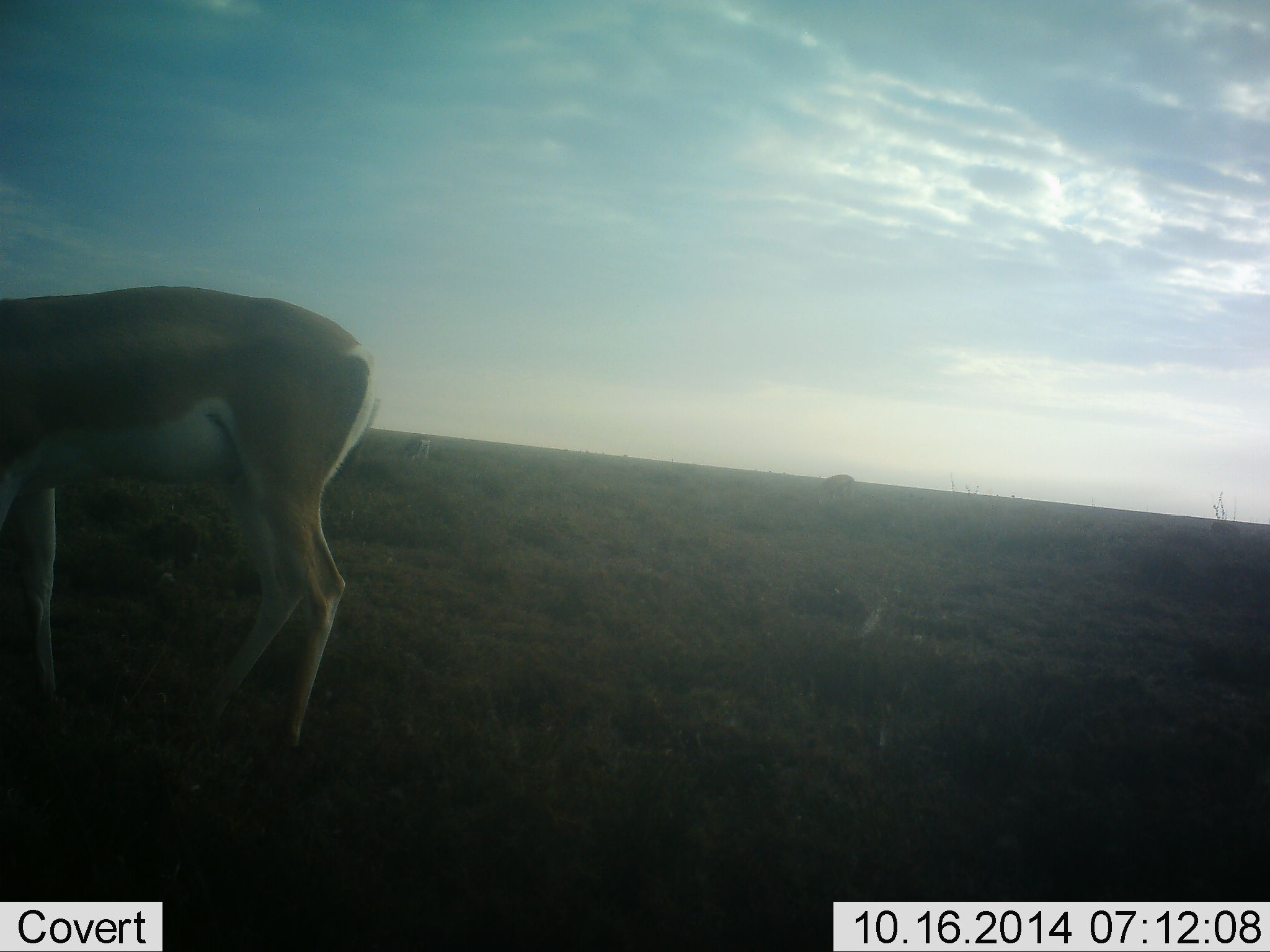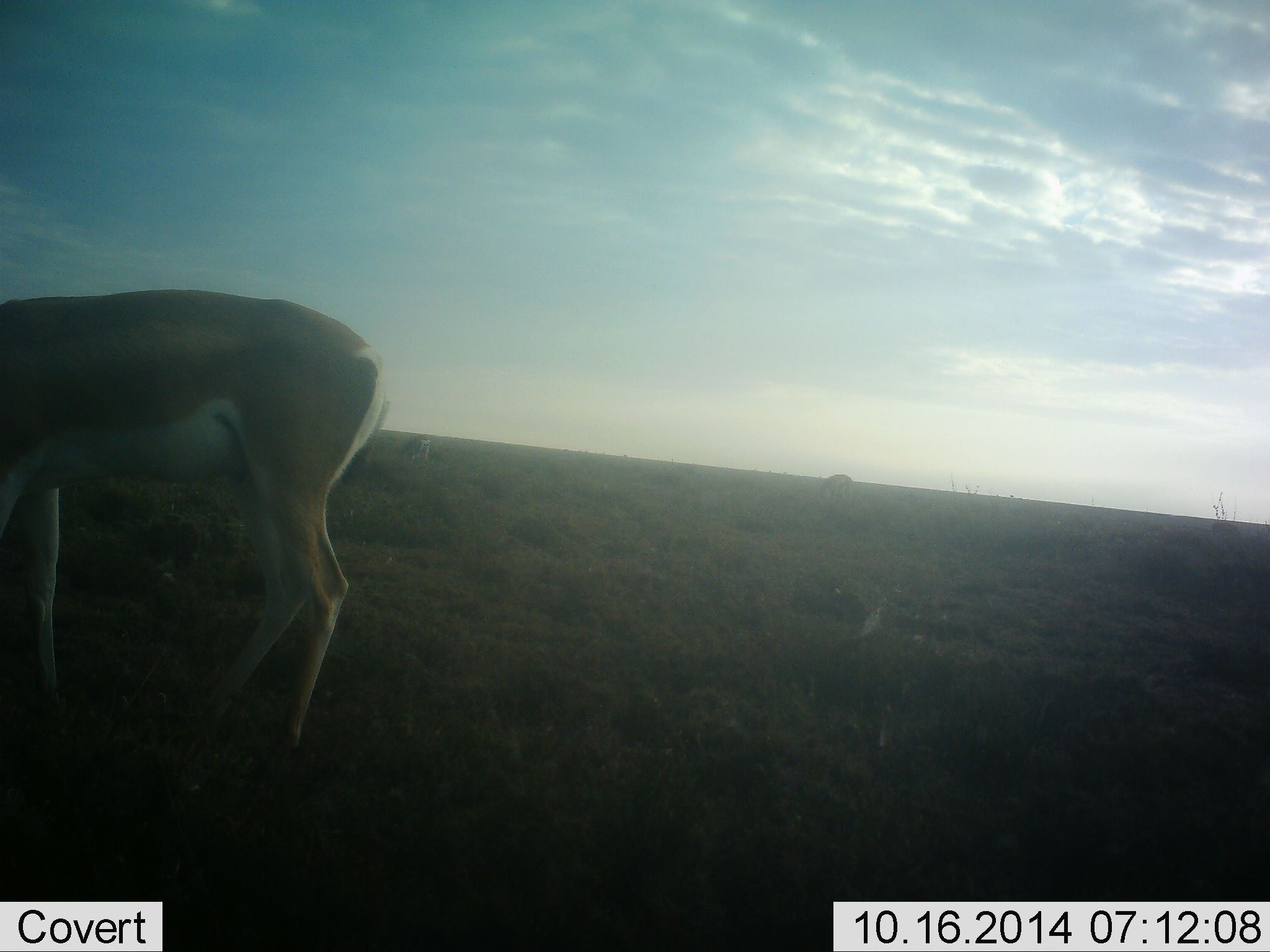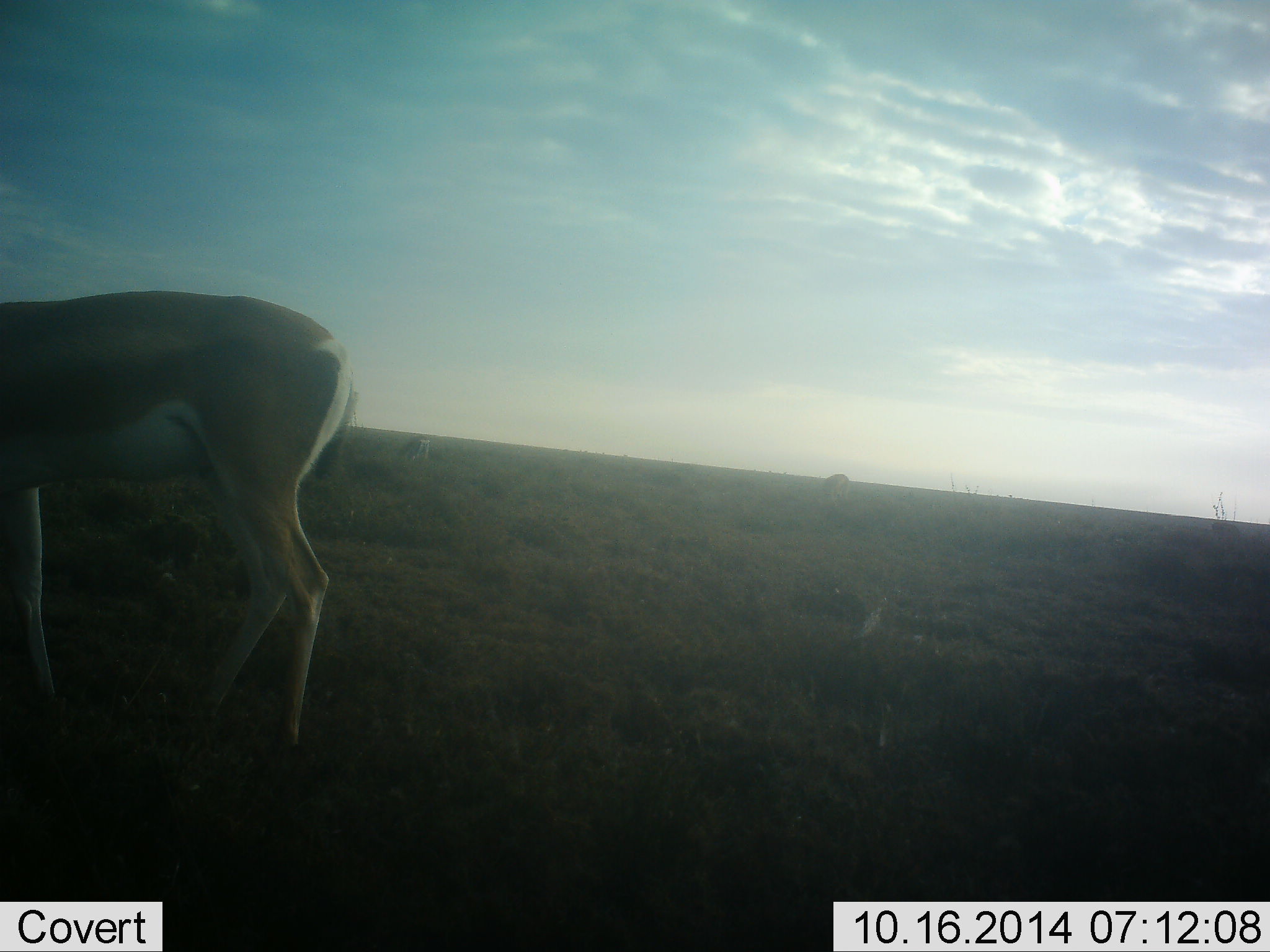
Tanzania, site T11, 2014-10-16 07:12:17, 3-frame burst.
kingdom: Animalia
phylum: Chordata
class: Mammalia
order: Artiodactyla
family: Bovidae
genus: Nanger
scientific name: Nanger granti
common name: grant's gazelle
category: gazellegrants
Gazellegrants (grant's gazelle) (Nanger granti), count 1. Behavior (volunteer vote fractions): standing 36%, resting 0%, moving 9%, interacting 0%. Young present (vote fraction): 0%. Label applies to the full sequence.